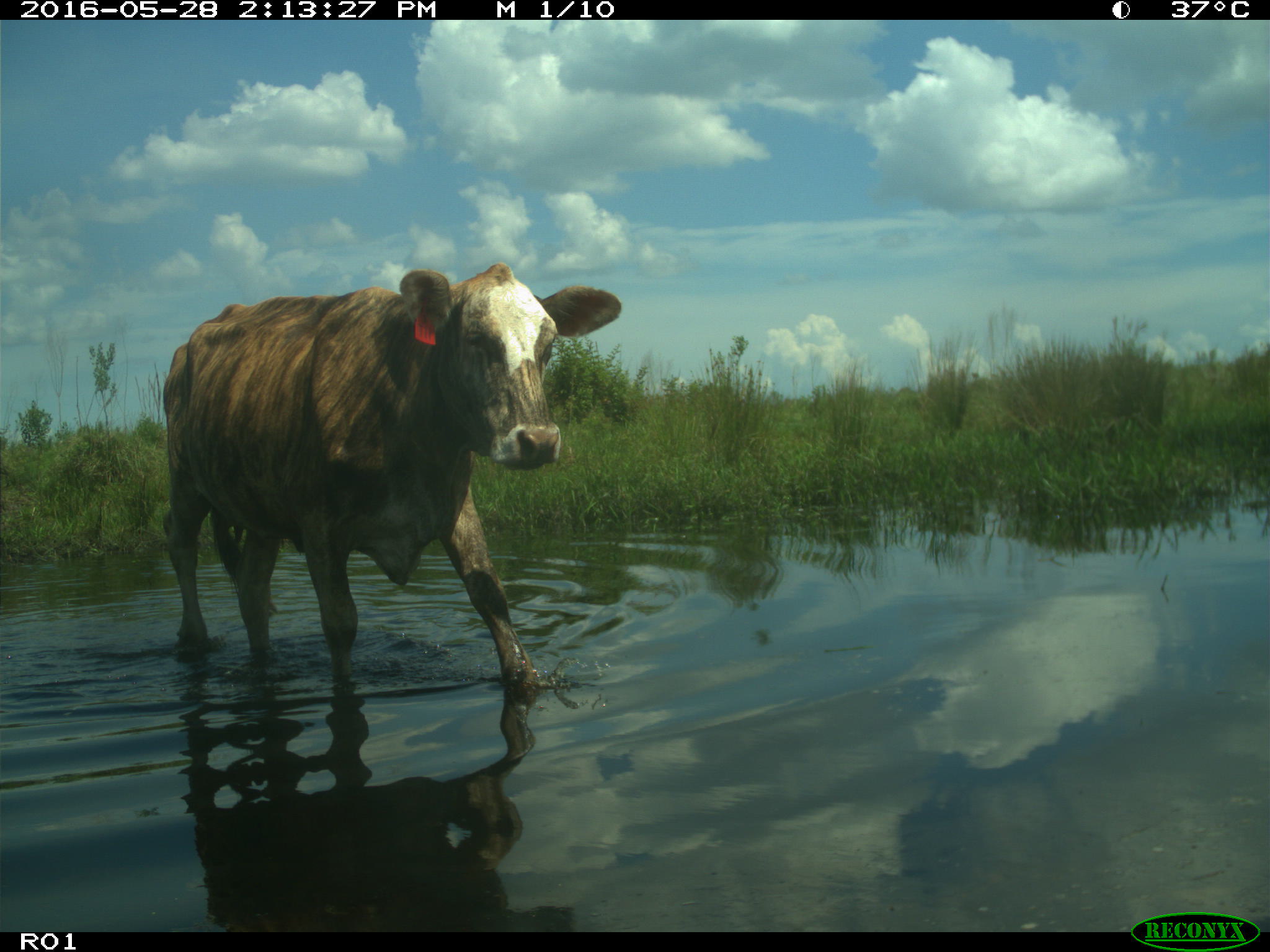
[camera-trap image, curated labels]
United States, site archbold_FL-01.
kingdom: Animalia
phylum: Chordata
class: Mammalia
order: Artiodactyla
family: Bovidae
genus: Bos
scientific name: Bos taurus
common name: domestic cow